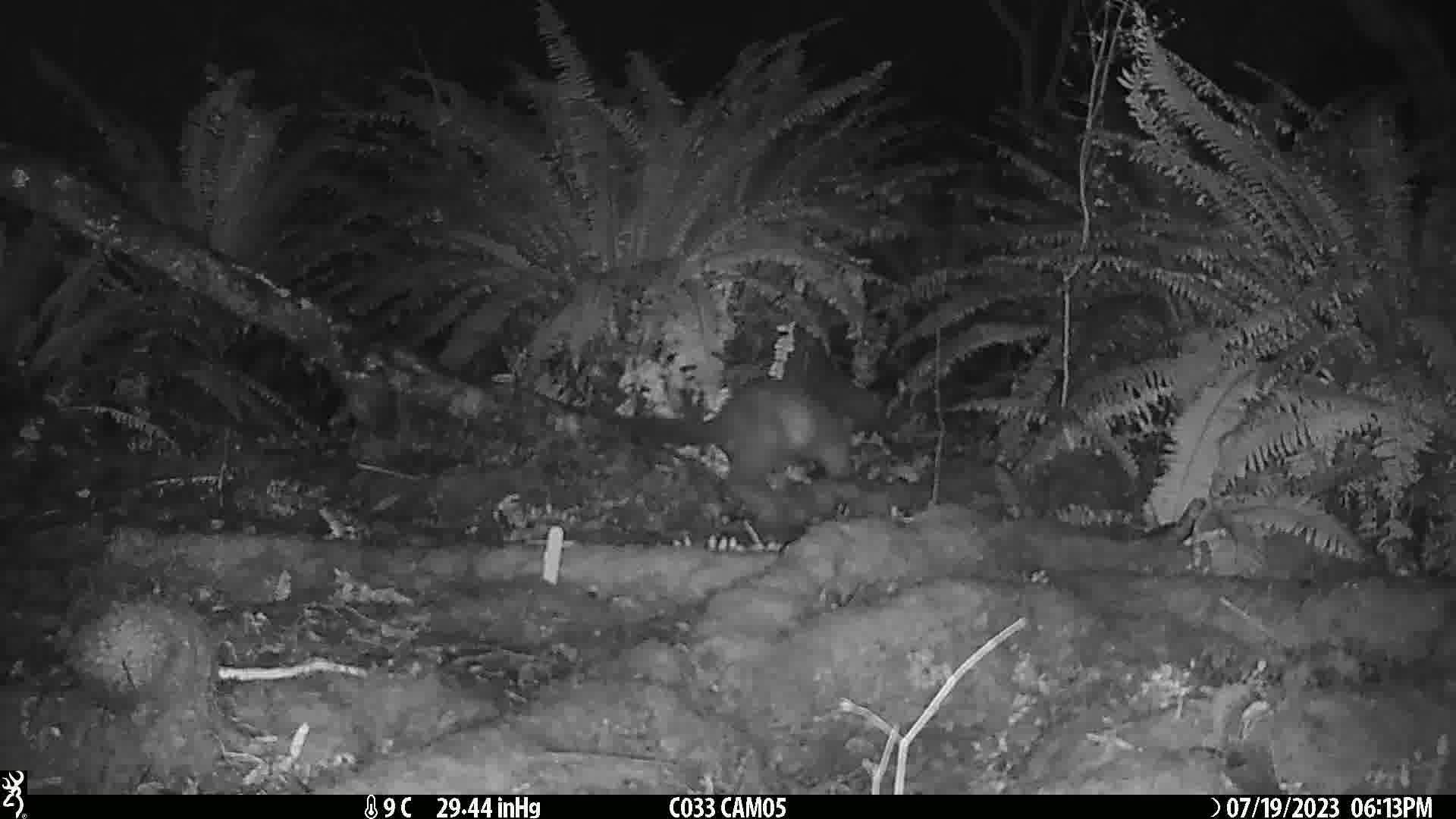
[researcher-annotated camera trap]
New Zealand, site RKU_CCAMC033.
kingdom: Animalia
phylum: Chordata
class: Mammalia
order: Diprotodontia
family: Phalangeridae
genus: Trichosurus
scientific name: Trichosurus vulpecula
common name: common brushtail possum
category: possum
Possum (common brushtail possum) (Trichosurus vulpecula).